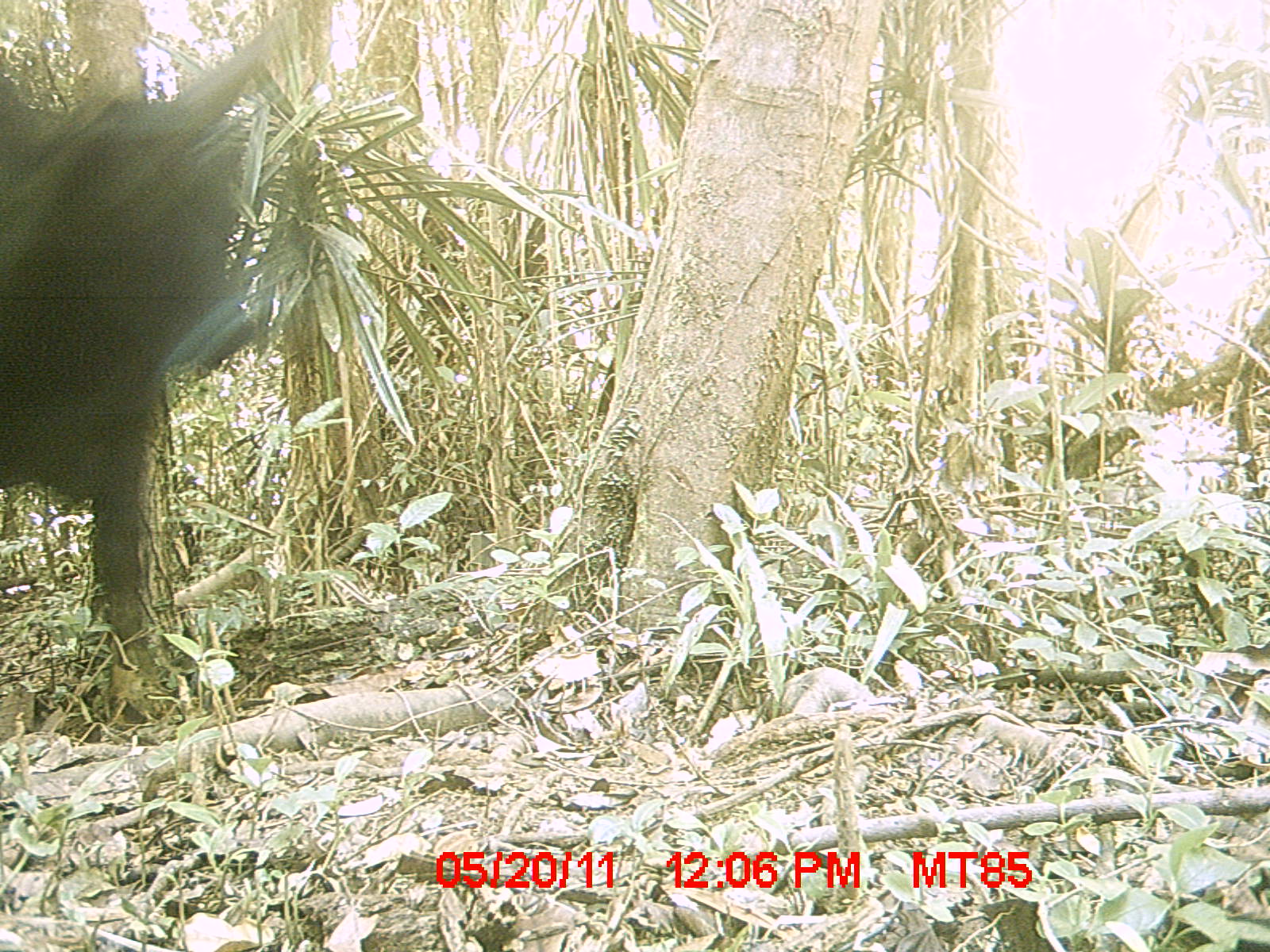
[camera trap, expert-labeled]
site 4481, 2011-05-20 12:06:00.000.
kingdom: Animalia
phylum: Chordata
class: Mammalia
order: Artiodactyla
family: Bovidae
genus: Bos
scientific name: Bos taurus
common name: domestic cattle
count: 1